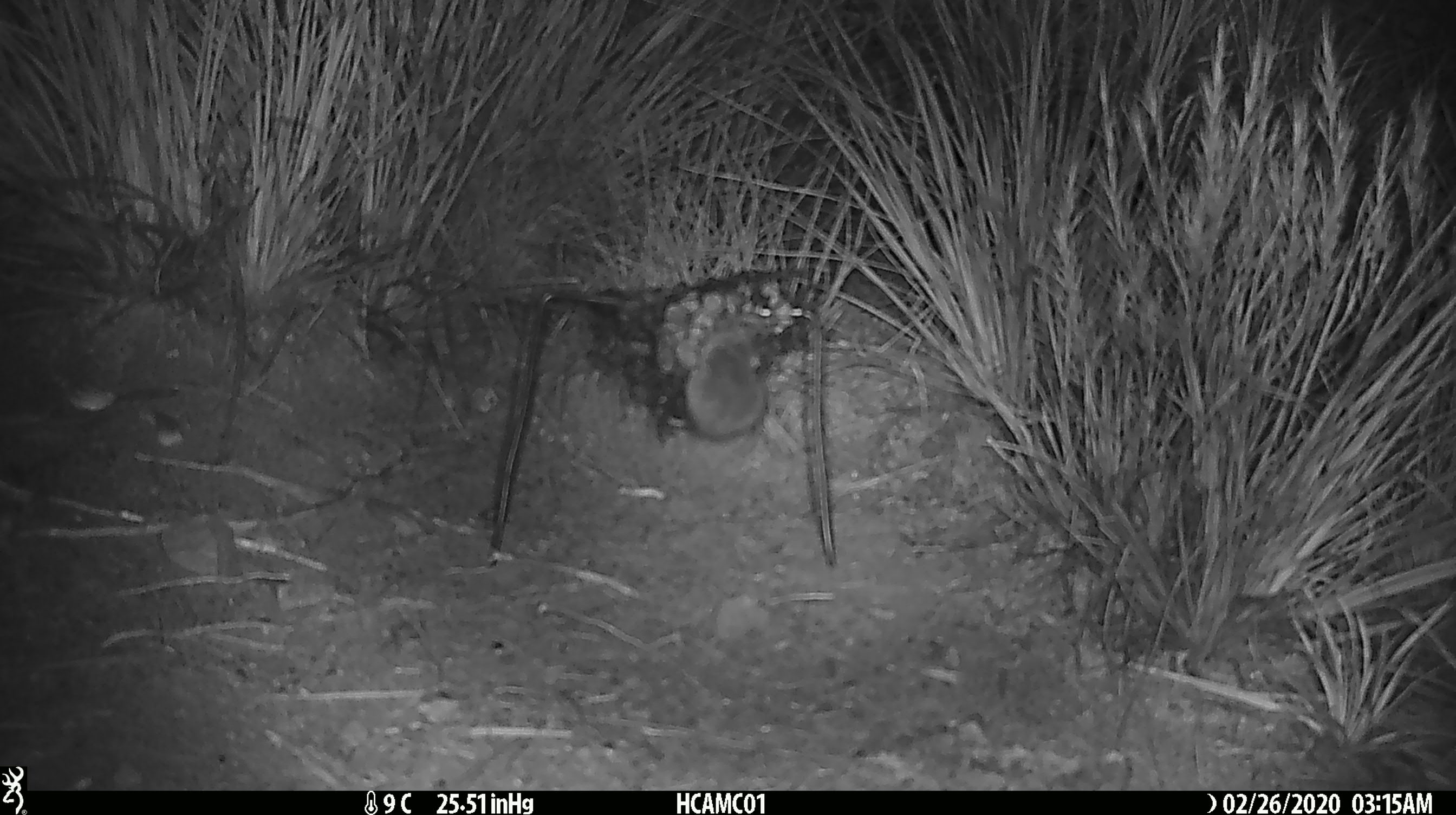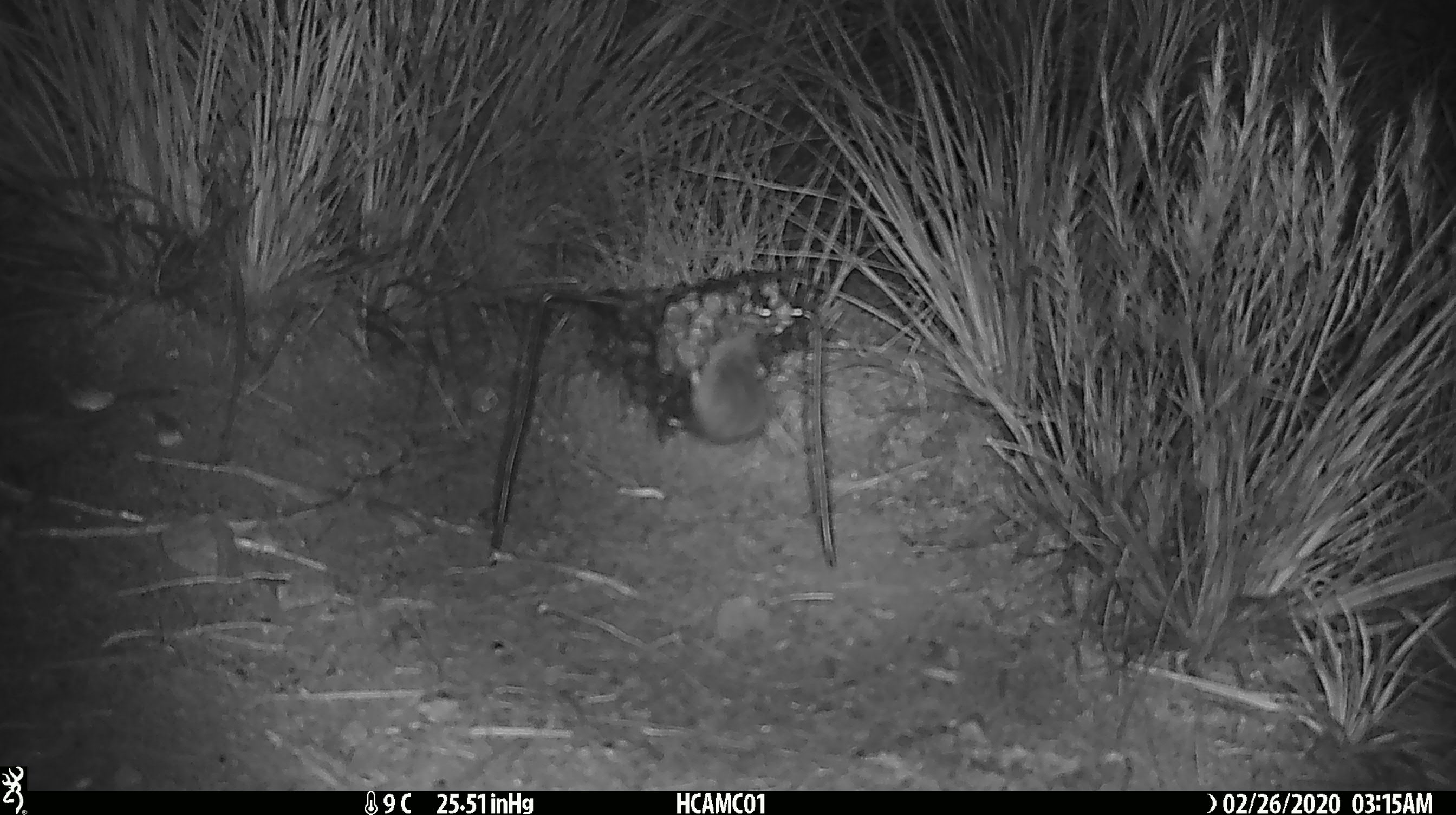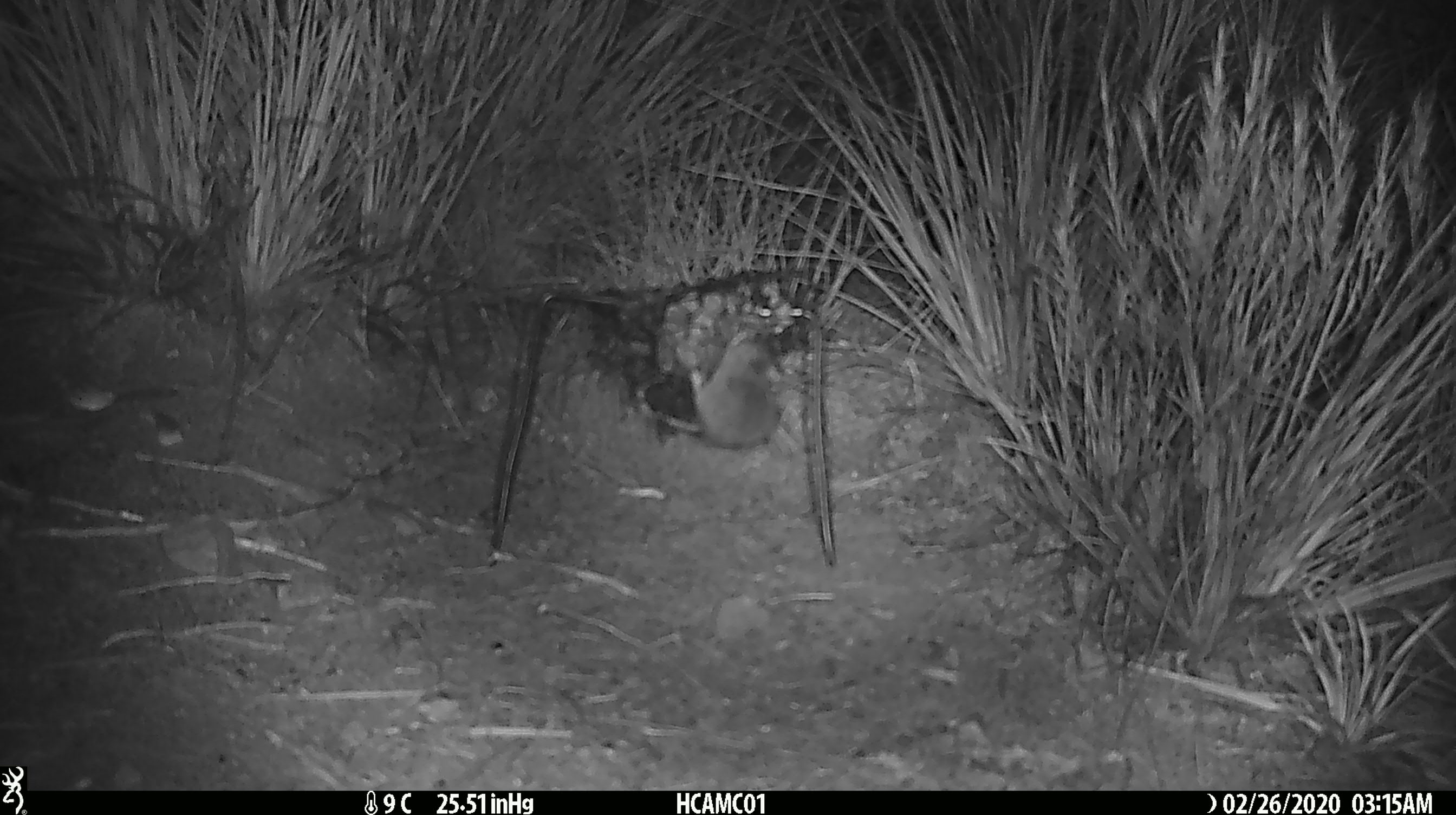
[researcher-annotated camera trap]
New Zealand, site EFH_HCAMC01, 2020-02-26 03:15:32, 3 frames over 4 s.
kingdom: Animalia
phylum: Chordata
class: Mammalia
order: Rodentia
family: Muridae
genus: Mus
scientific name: Mus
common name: mouse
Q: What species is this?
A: Mouse (Mus).